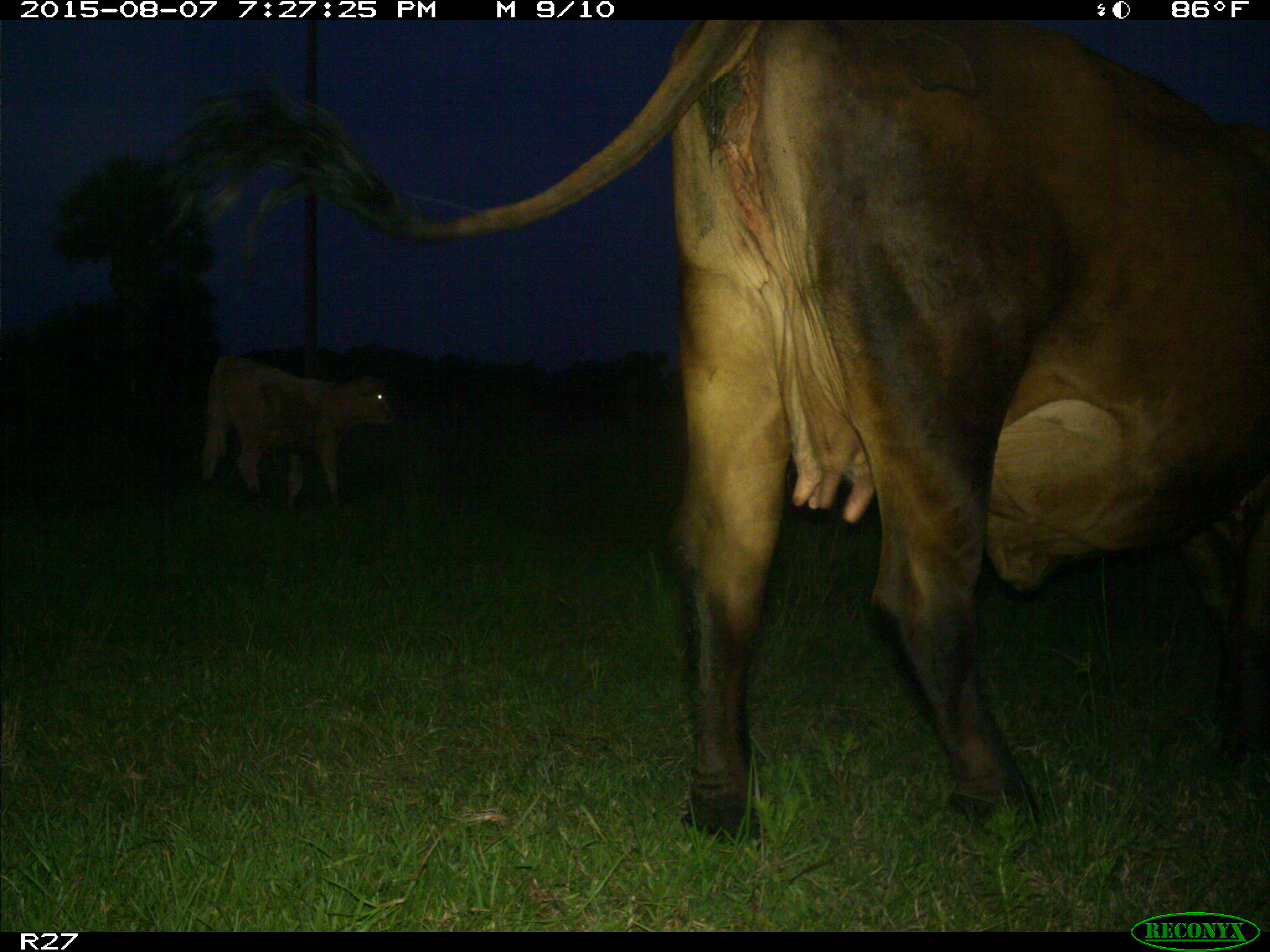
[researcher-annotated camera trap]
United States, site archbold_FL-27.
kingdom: Animalia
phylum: Chordata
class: Mammalia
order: Artiodactyla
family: Bovidae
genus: Bos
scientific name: Bos taurus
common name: domestic cow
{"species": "Bos taurus (domestic cow)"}